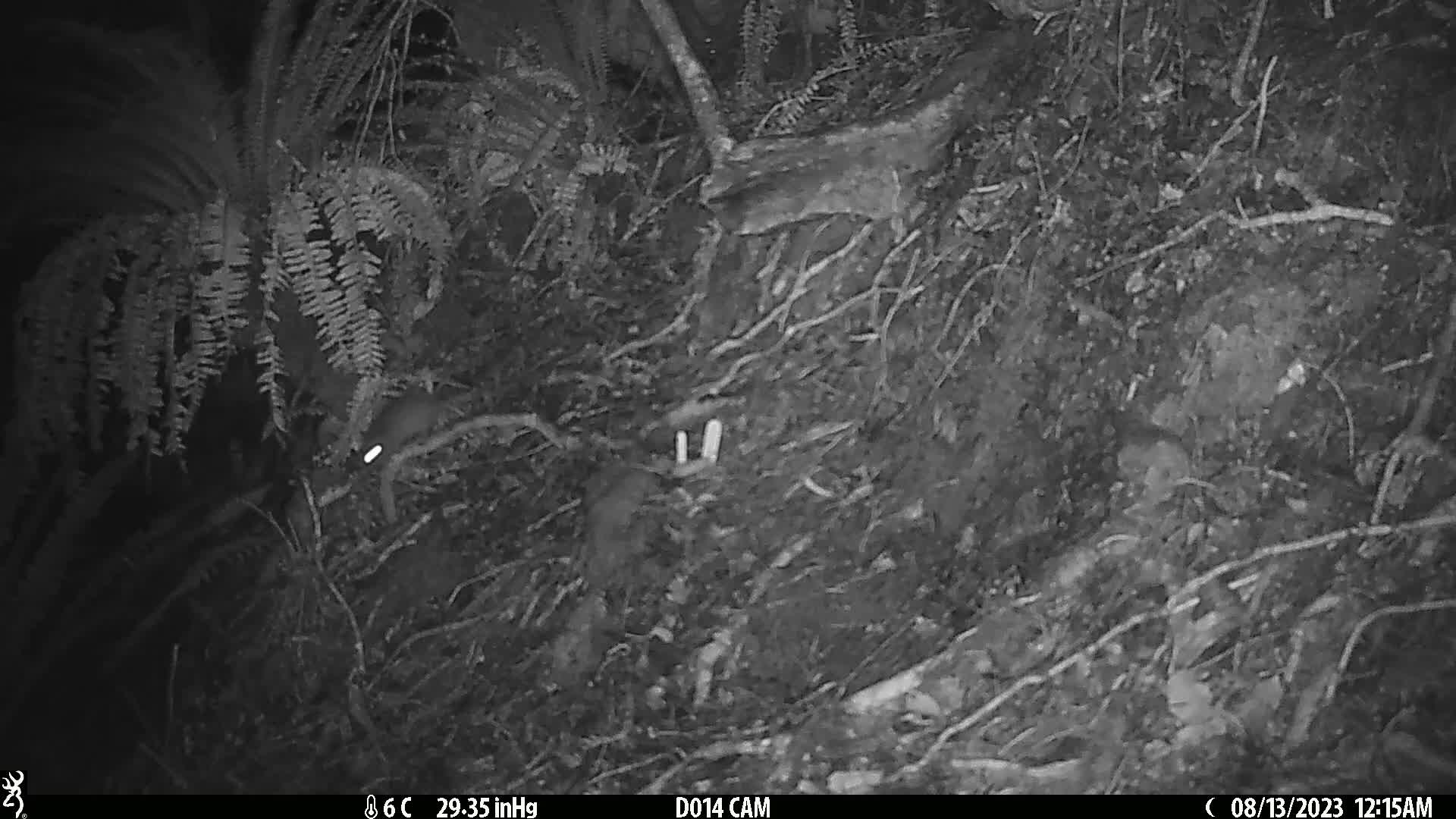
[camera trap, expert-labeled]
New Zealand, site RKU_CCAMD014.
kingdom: Animalia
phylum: Chordata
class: Mammalia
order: Rodentia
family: Muridae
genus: Rattus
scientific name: Rattus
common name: rat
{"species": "rat (Rattus)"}